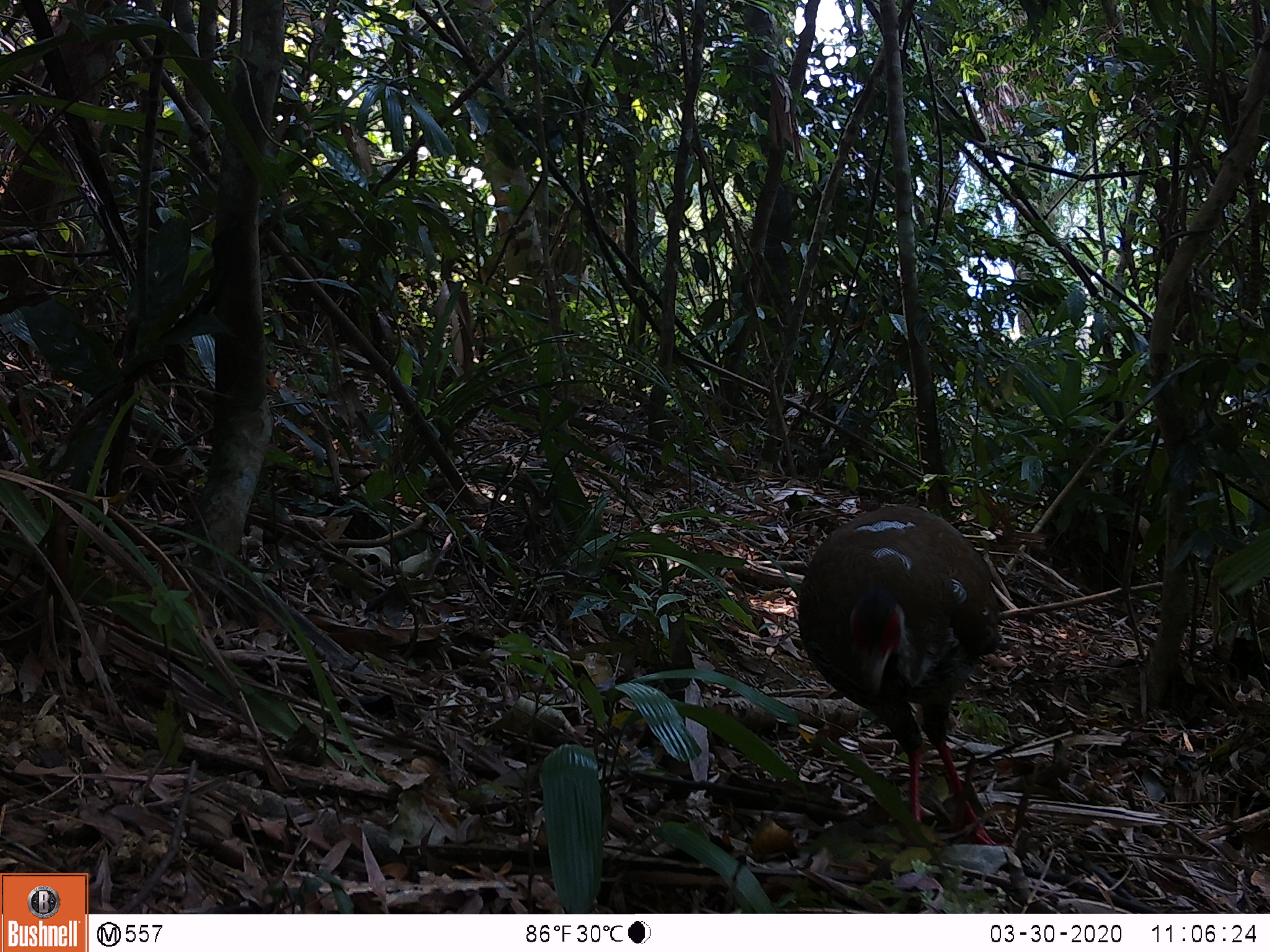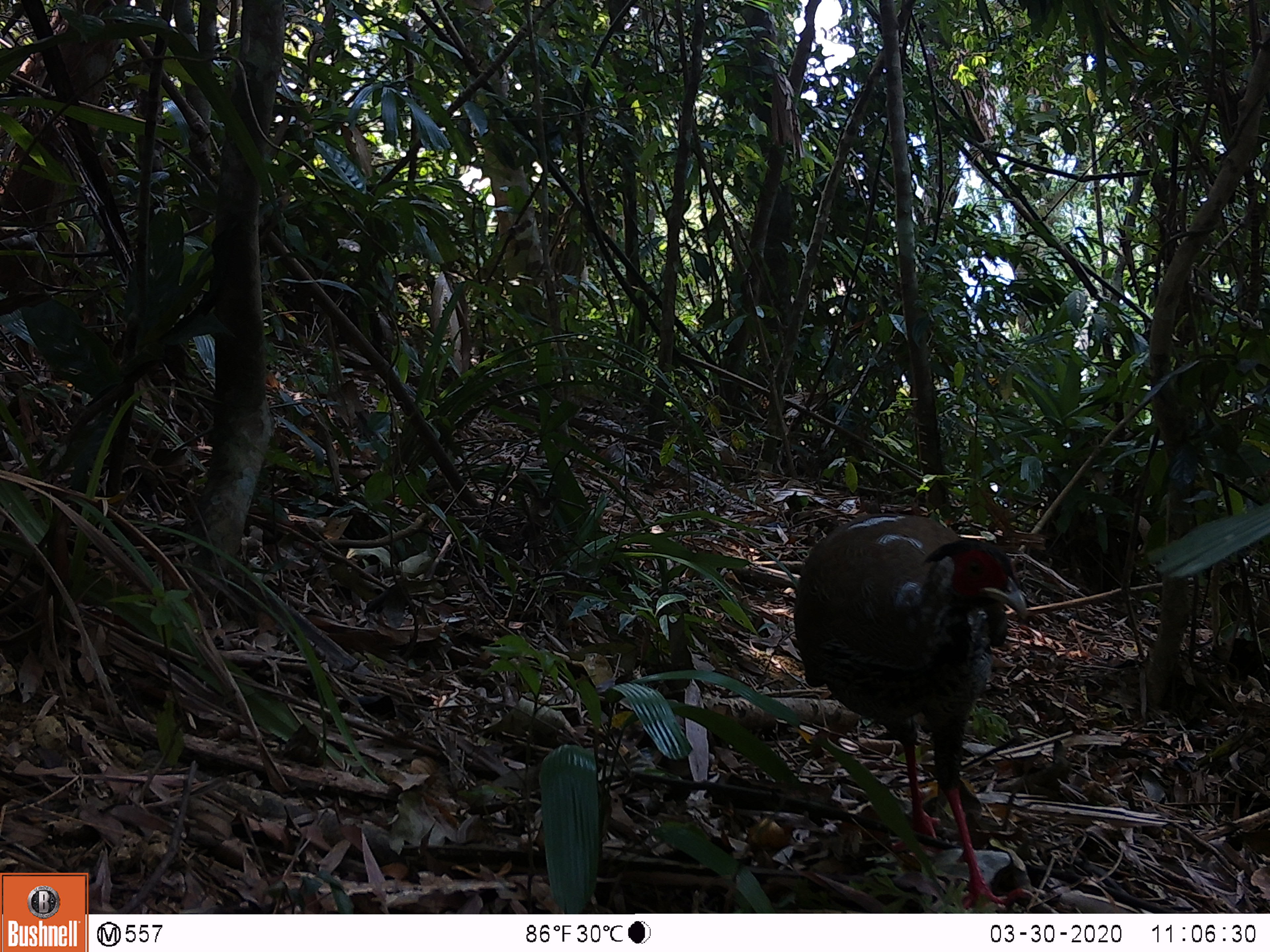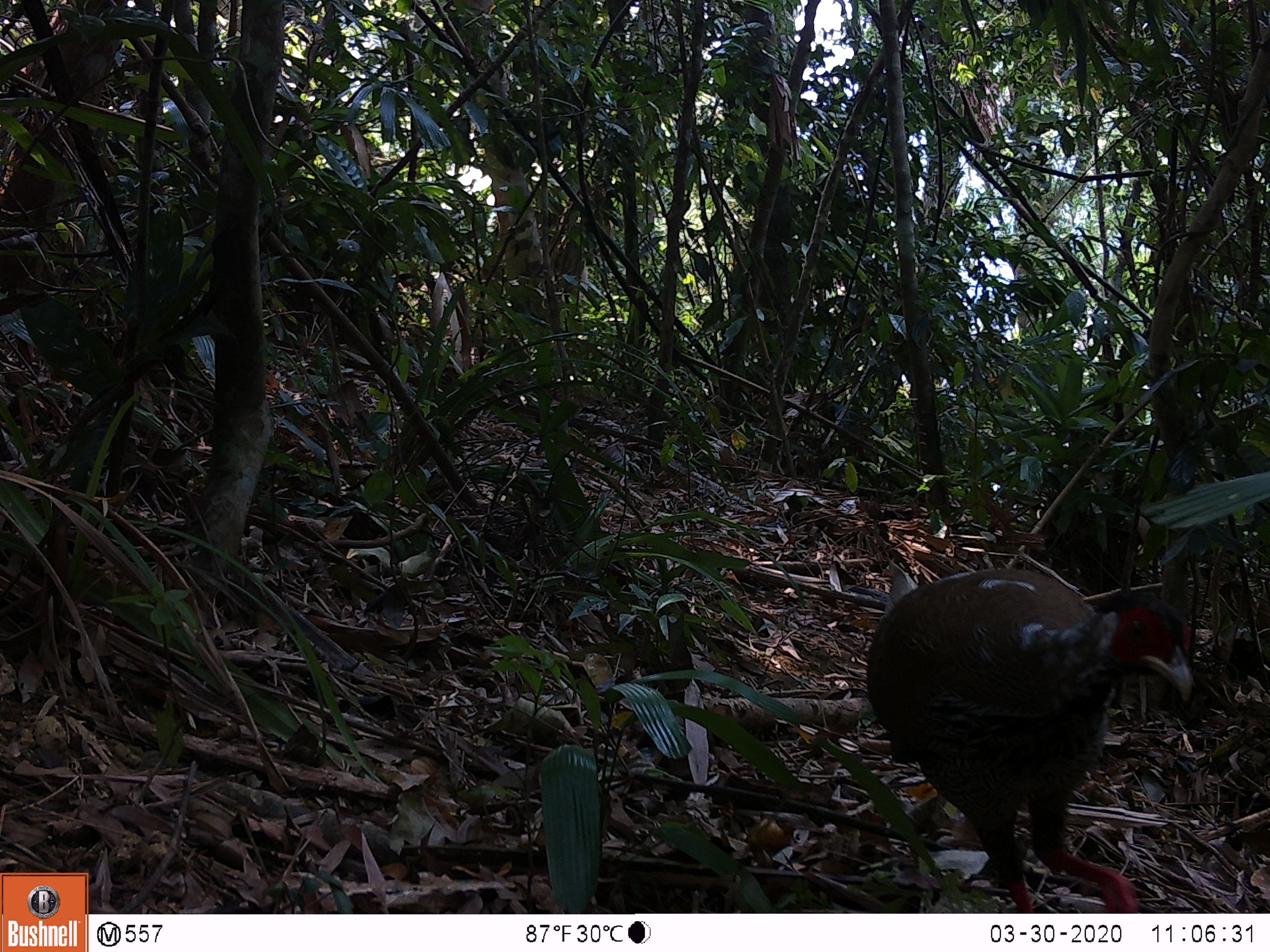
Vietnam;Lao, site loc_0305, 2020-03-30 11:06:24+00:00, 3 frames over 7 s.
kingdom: Animalia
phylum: Chordata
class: Aves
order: Galliformes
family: Phasianidae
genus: Lophura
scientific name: Lophura nycthemera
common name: silver pheasant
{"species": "silver pheasant (Lophura nycthemera)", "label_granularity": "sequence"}